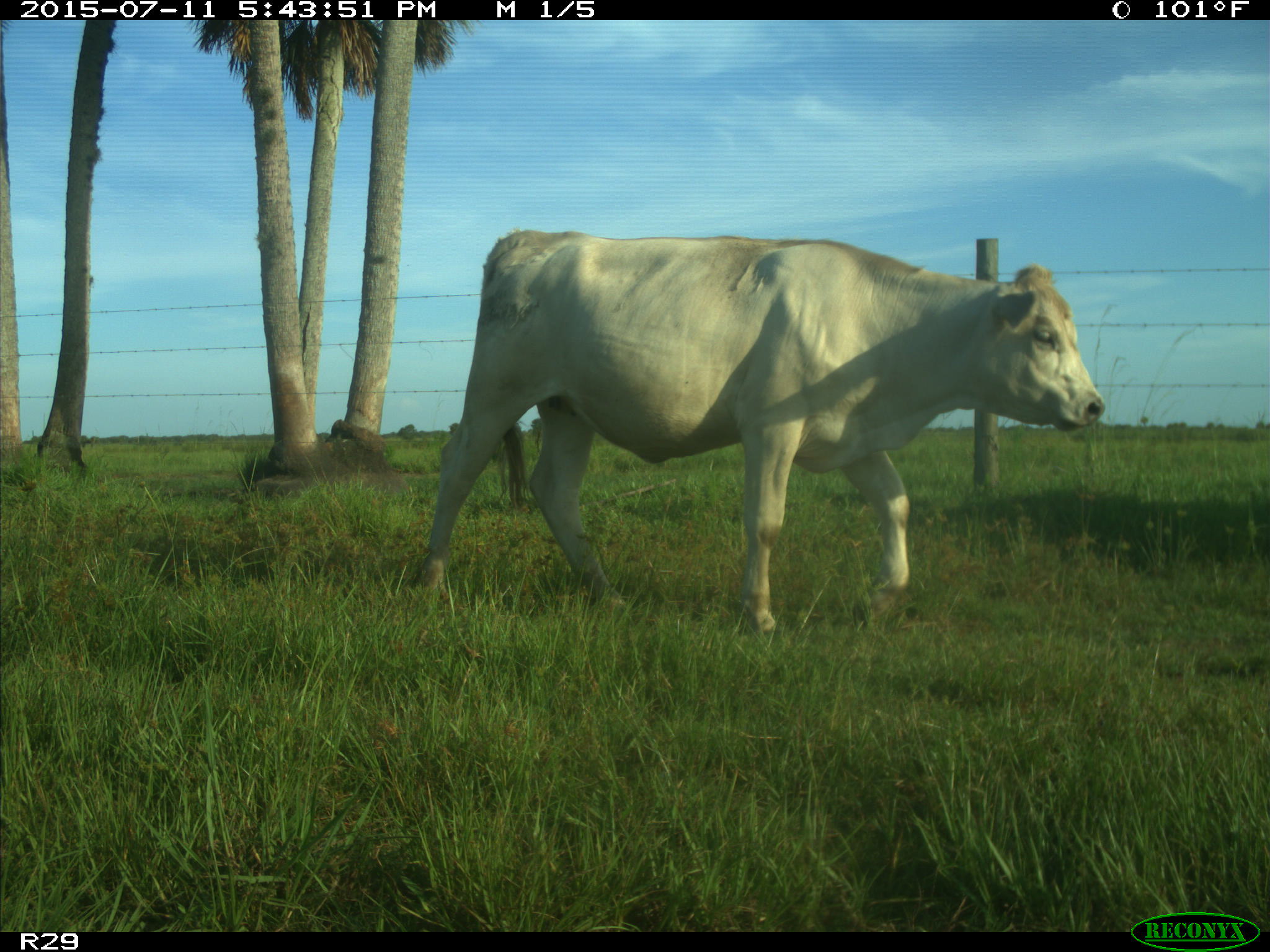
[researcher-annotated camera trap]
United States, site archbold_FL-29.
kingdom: Animalia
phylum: Chordata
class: Mammalia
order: Artiodactyla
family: Bovidae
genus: Bos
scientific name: Bos taurus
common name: domestic cow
Bos taurus (domestic cow).